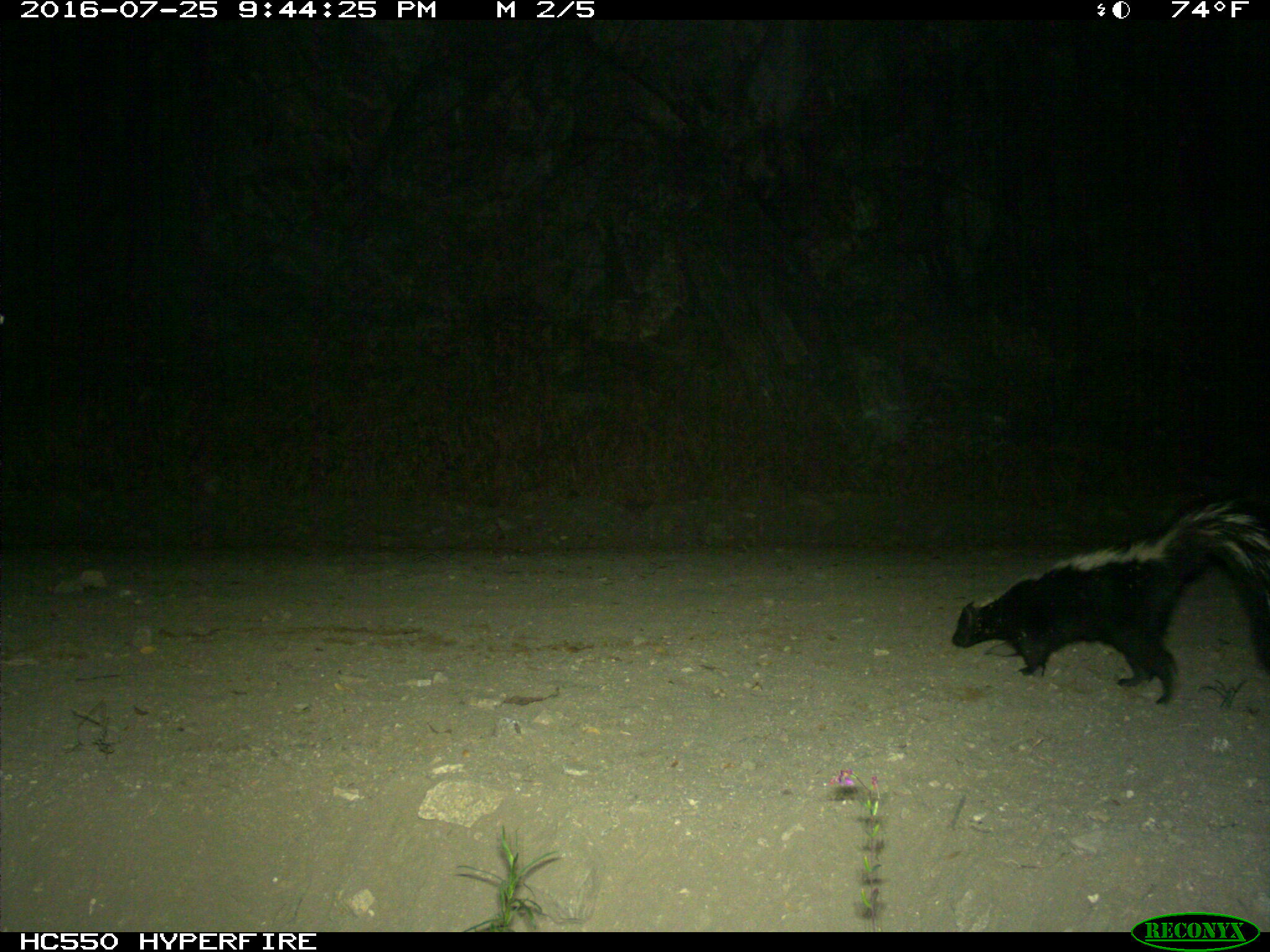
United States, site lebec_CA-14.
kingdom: Animalia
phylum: Chordata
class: Mammalia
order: Carnivora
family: Mephitidae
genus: Mephitis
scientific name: Mephitis mephitis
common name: striped skunk